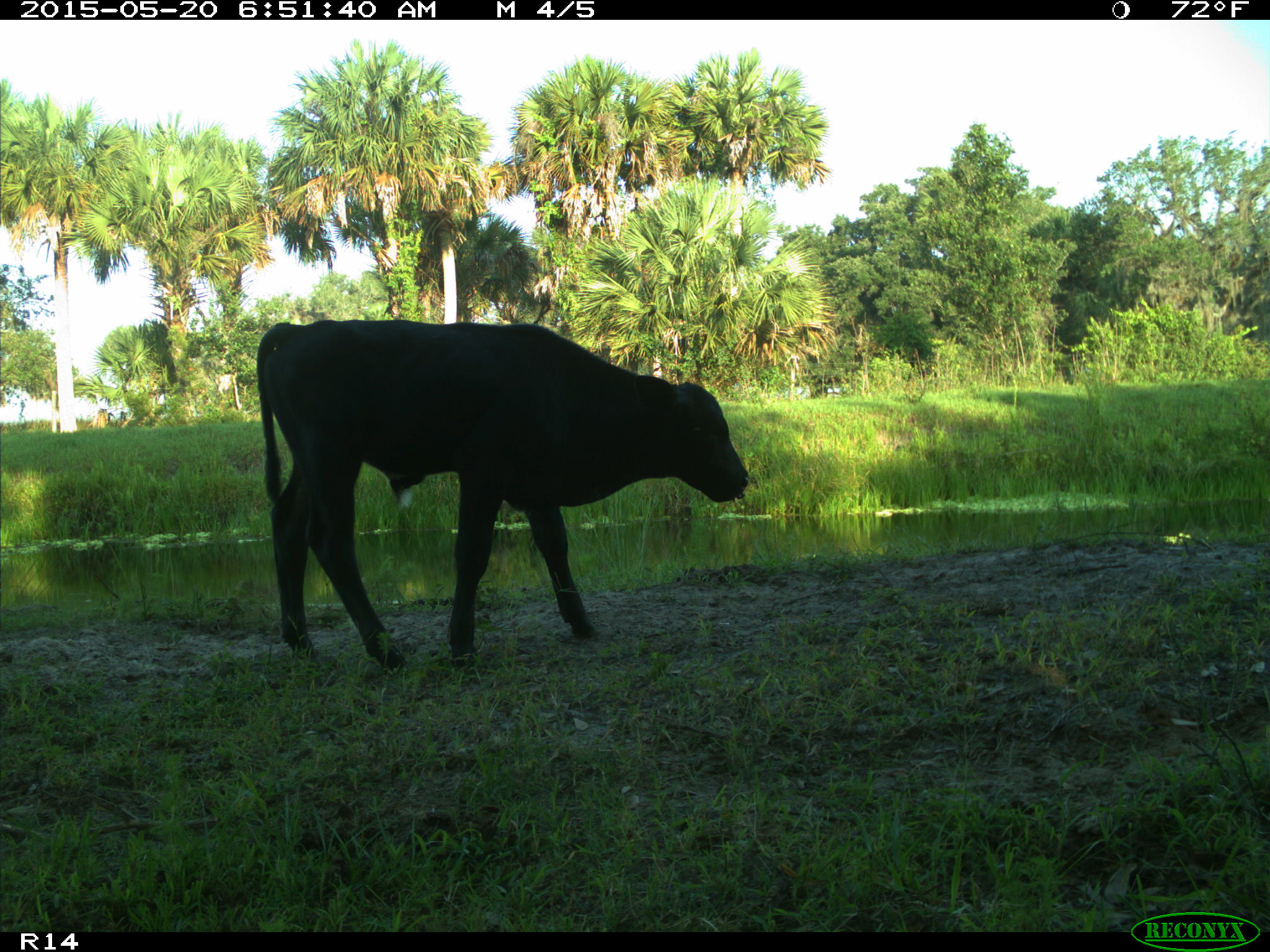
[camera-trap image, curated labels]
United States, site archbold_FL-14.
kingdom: Animalia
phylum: Chordata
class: Mammalia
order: Artiodactyla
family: Bovidae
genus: Bos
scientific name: Bos taurus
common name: domestic cow